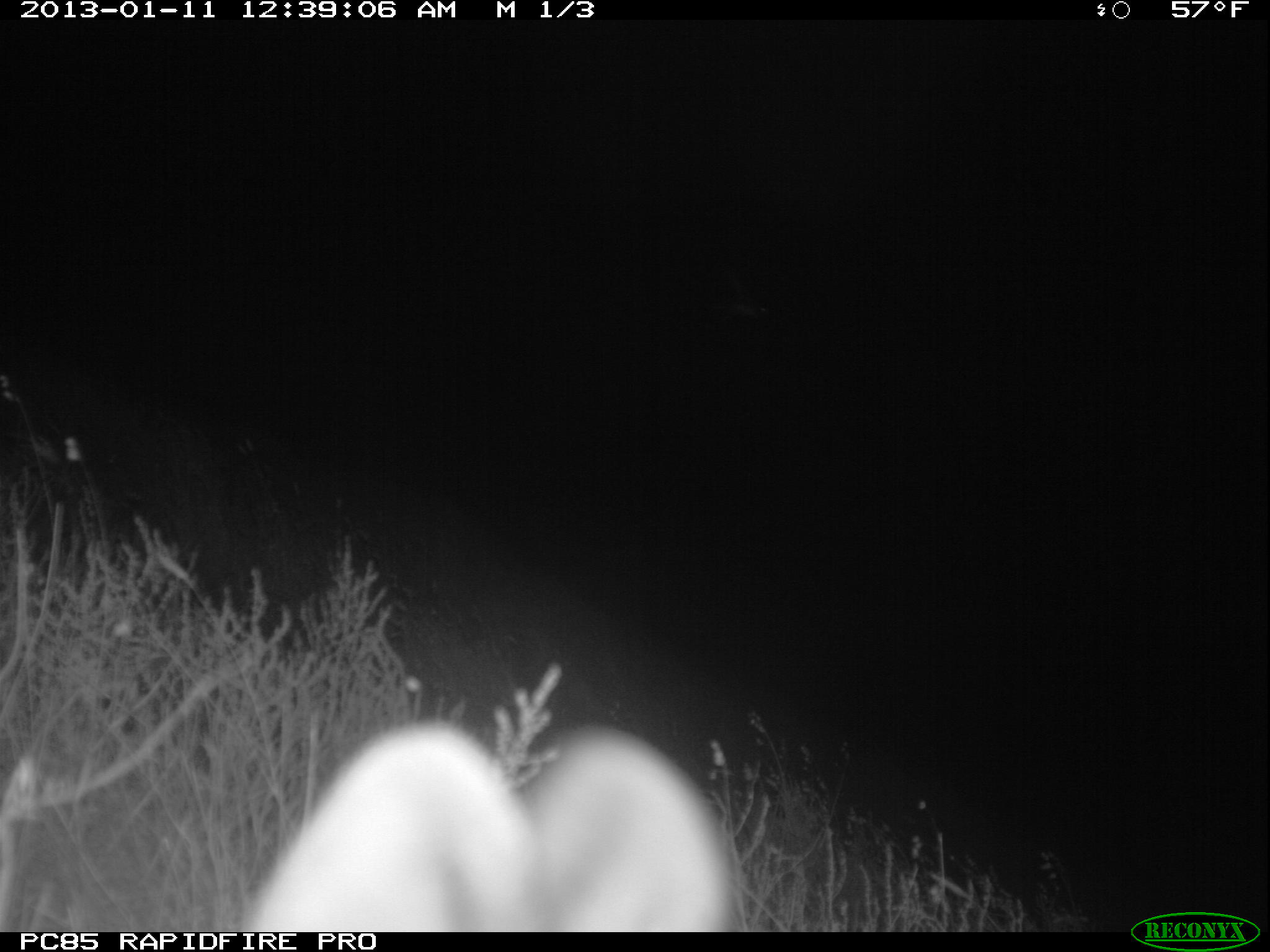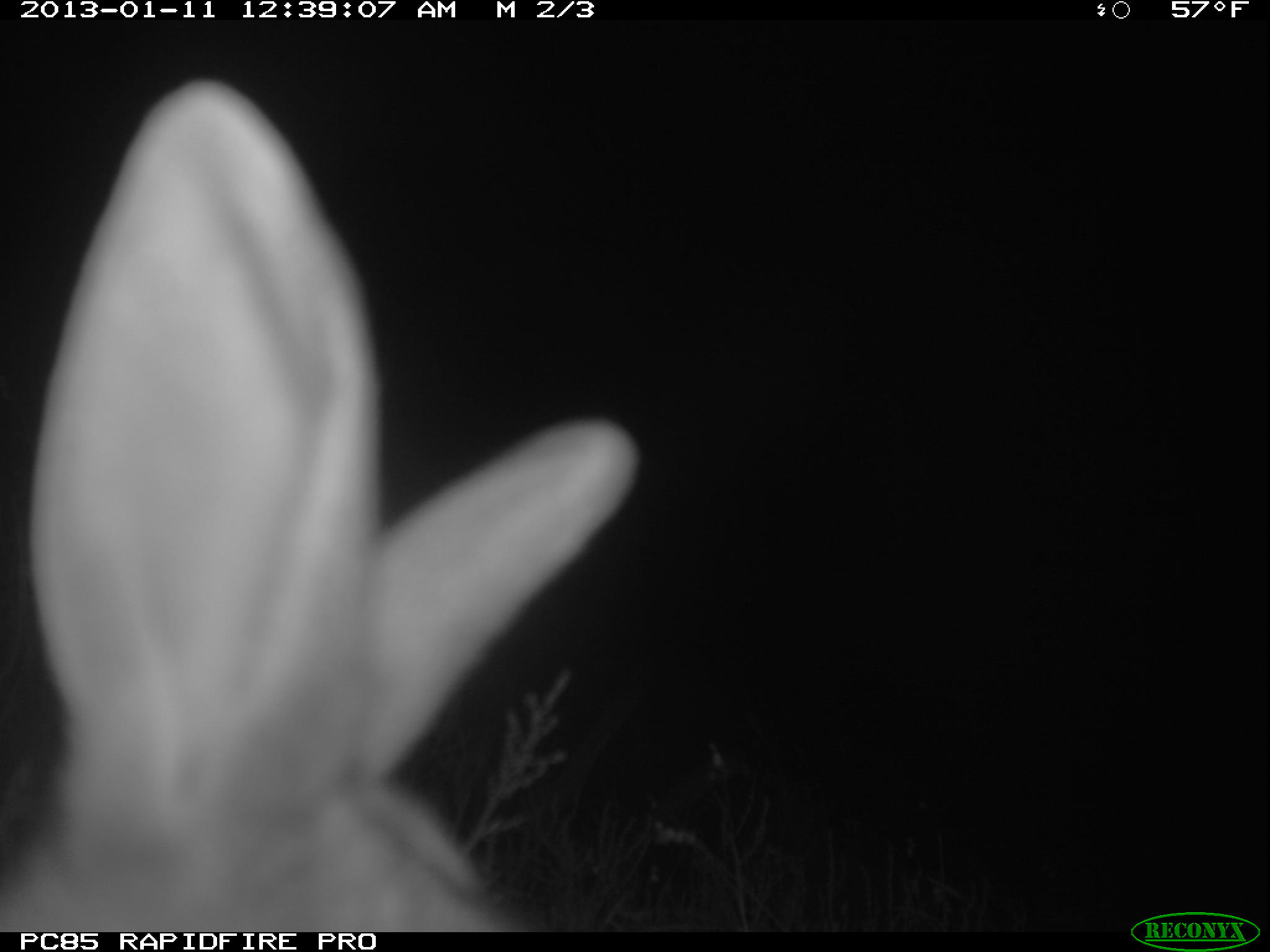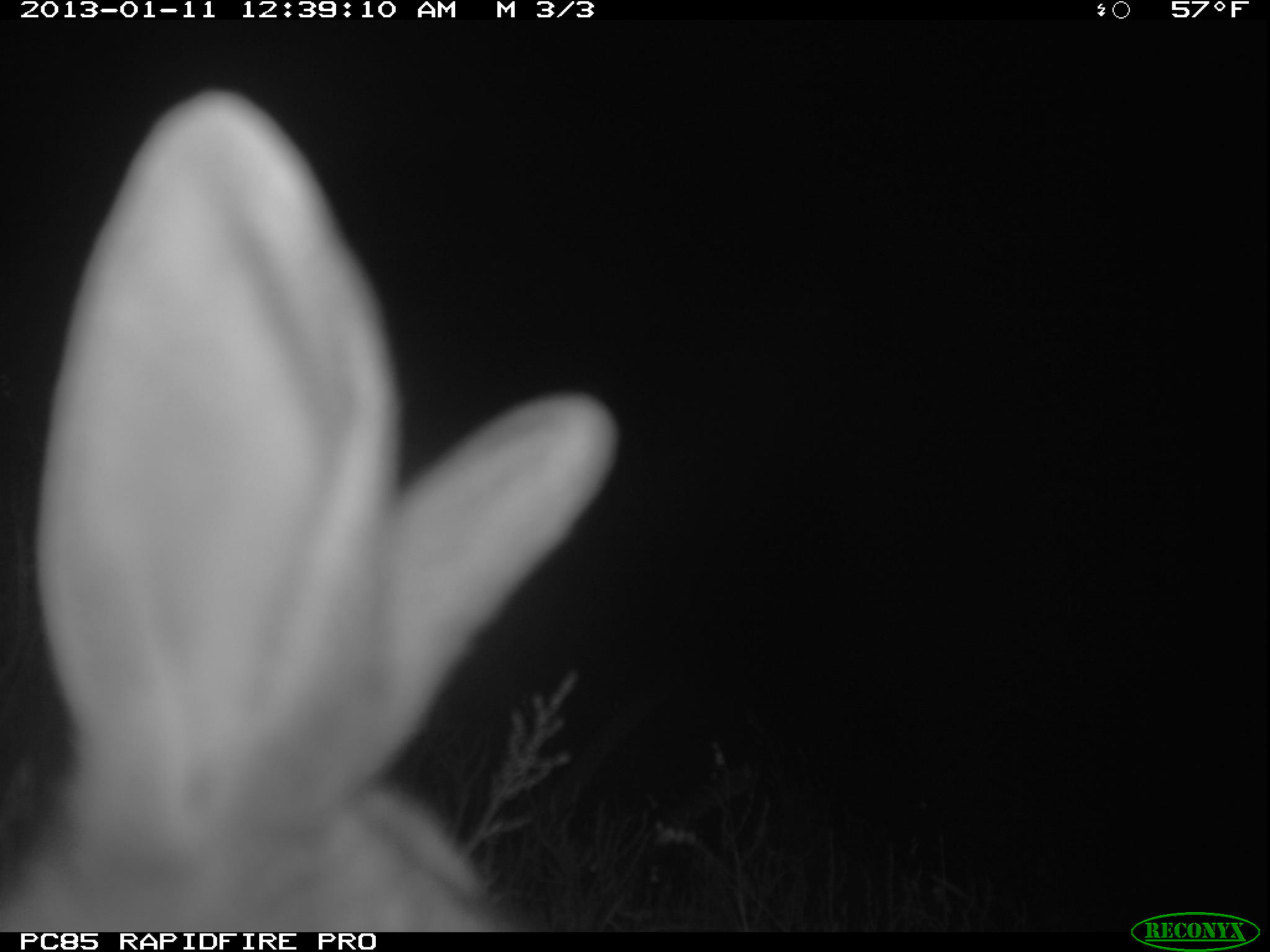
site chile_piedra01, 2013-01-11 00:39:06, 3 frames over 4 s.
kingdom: Animalia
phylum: Chordata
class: Mammalia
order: Lagomorpha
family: Leporidae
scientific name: Leporidae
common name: rabbits and hares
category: rabbit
Rabbit (rabbits and hares) (Leporidae).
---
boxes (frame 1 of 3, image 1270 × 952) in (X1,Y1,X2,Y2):
rabbit: (231,717,741,932)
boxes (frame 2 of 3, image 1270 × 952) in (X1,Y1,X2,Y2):
rabbit: (12,78,634,940)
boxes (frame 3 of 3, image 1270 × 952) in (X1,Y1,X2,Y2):
rabbit: (12,89,612,937)